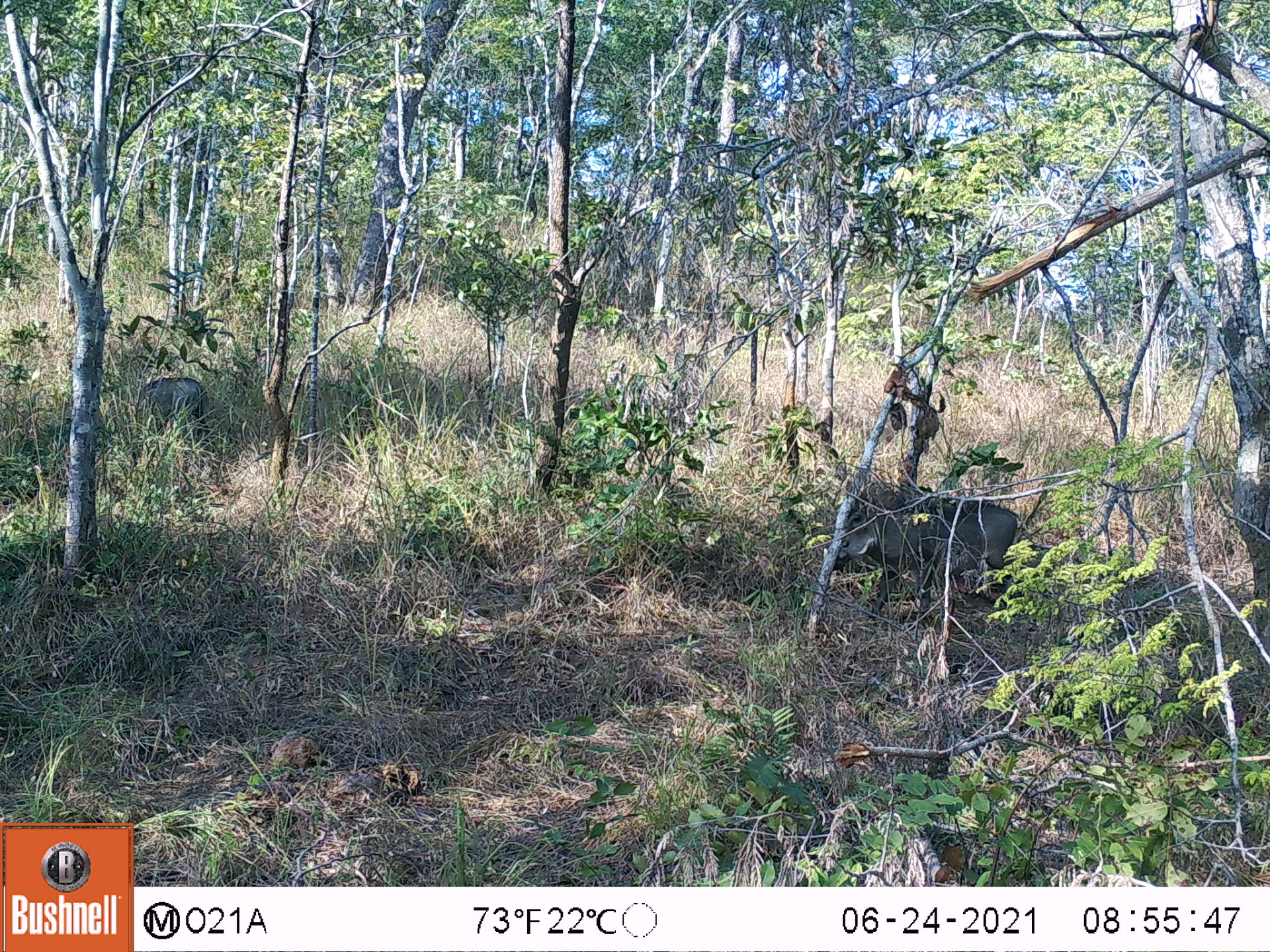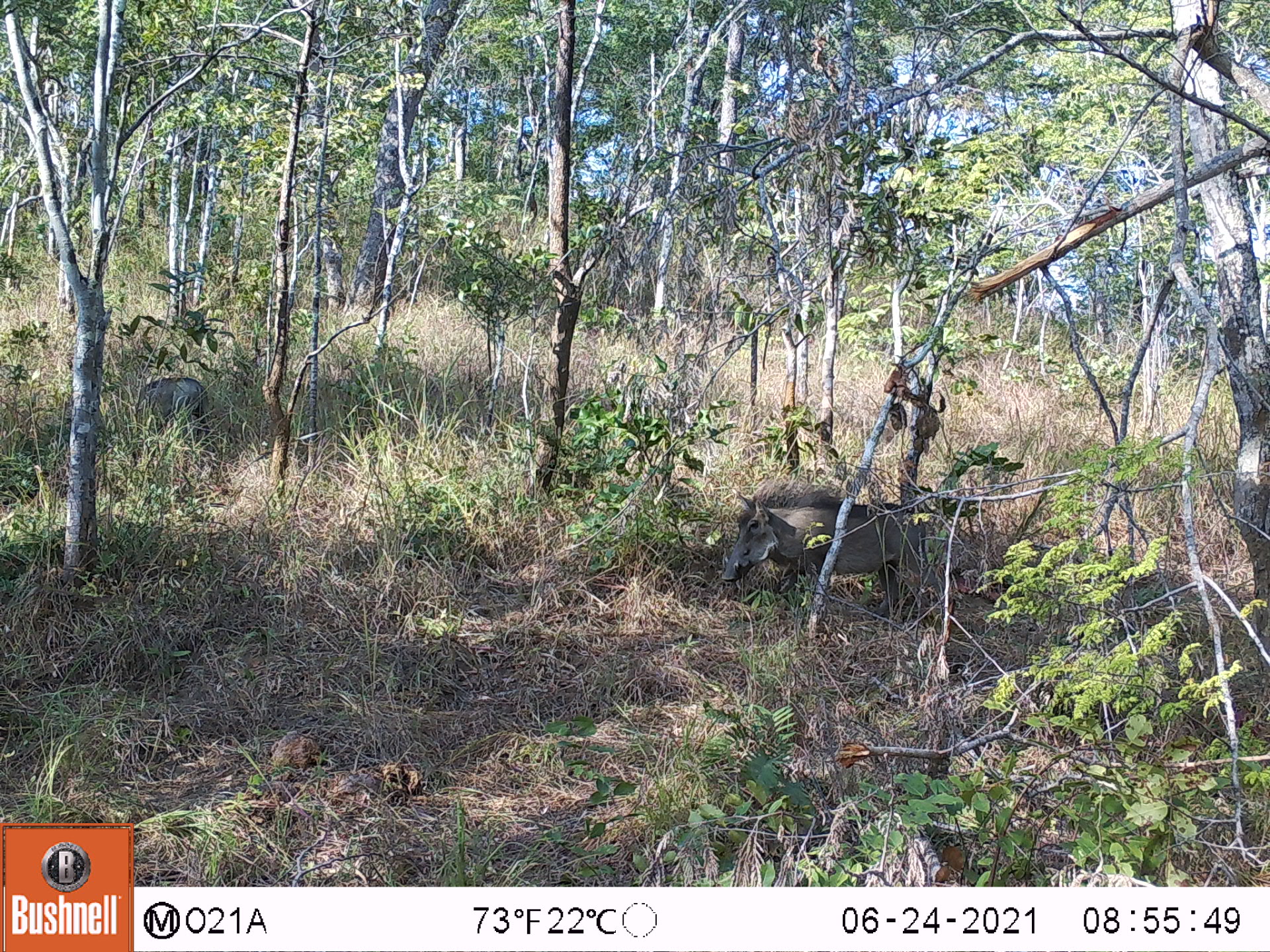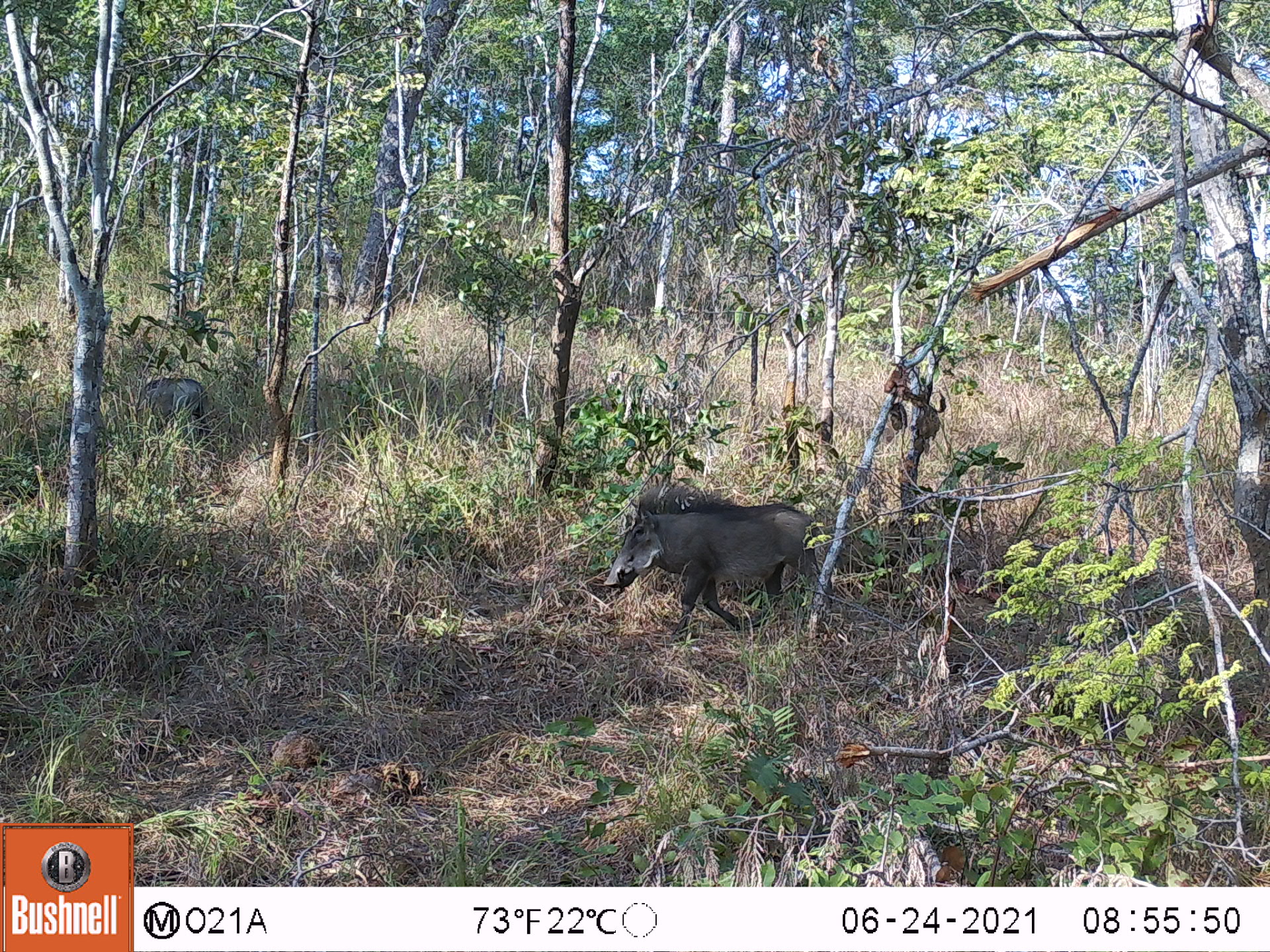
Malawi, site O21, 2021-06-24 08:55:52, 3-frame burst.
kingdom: Animalia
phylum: Chordata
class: Mammalia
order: Artiodactyla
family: Suidae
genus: Phacochoerus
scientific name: Phacochoerus africanus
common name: common warthog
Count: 2.